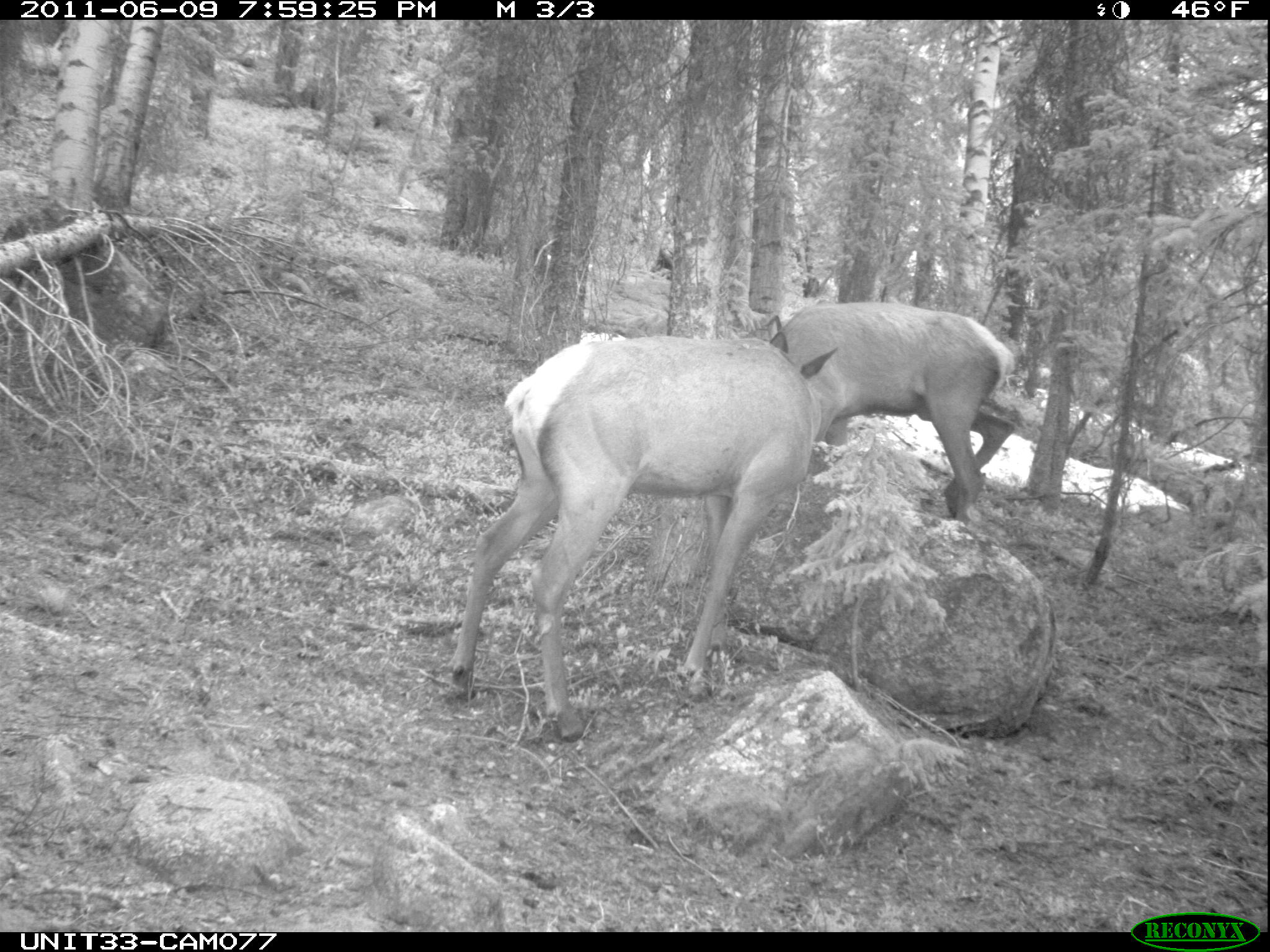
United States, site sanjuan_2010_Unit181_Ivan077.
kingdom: Animalia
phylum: Chordata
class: Mammalia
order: Artiodactyla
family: Cervidae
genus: Cervus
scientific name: Cervus elaphus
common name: red deer